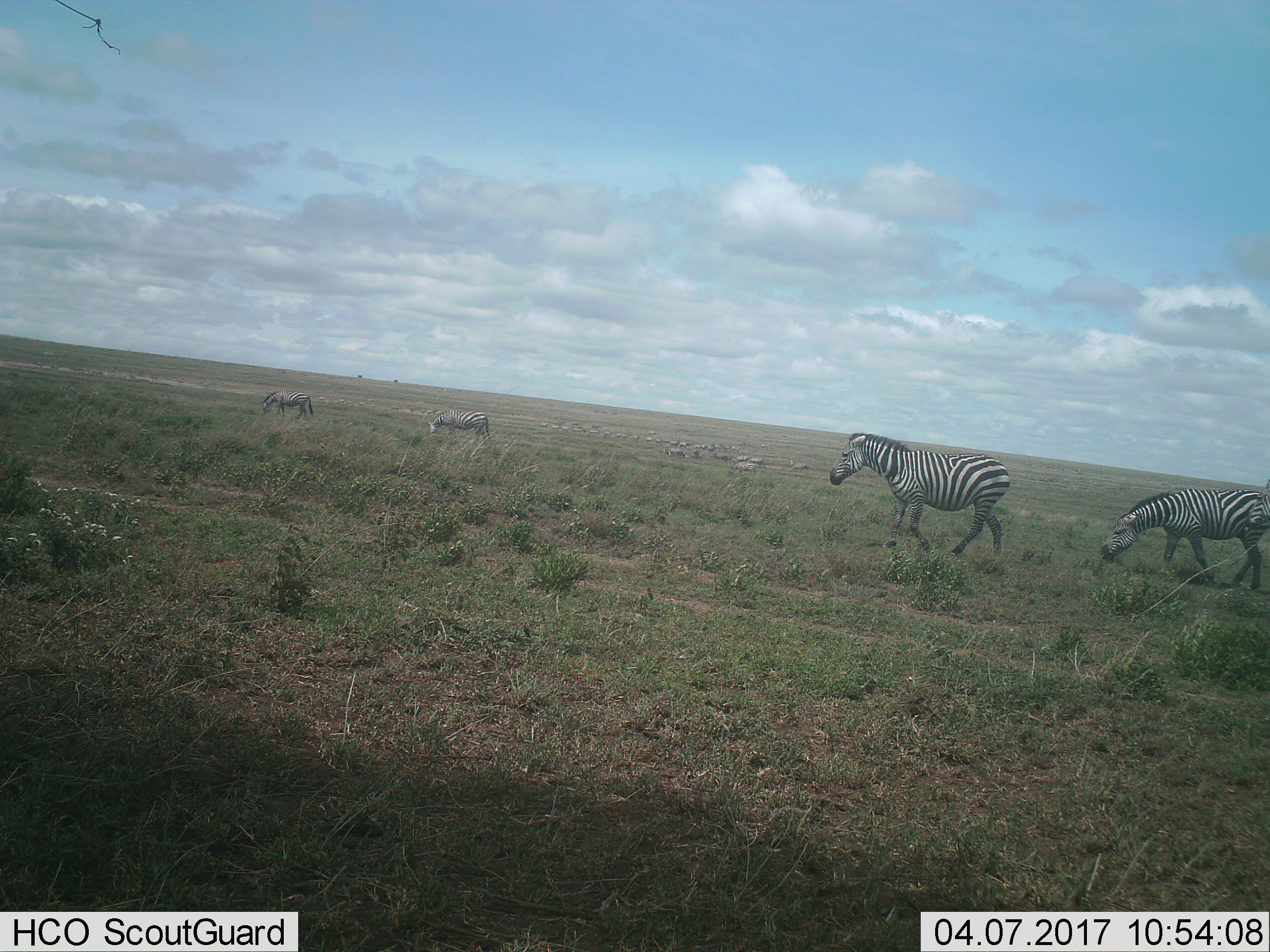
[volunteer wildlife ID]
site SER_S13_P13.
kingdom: Animalia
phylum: Chordata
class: Mammalia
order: Perissodactyla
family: Equidae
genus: Equus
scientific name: Equus quagga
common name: plains zebra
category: zebraplains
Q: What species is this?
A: Zebraplains (plains zebra) (Equus quagga).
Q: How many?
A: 11-50.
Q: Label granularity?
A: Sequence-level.